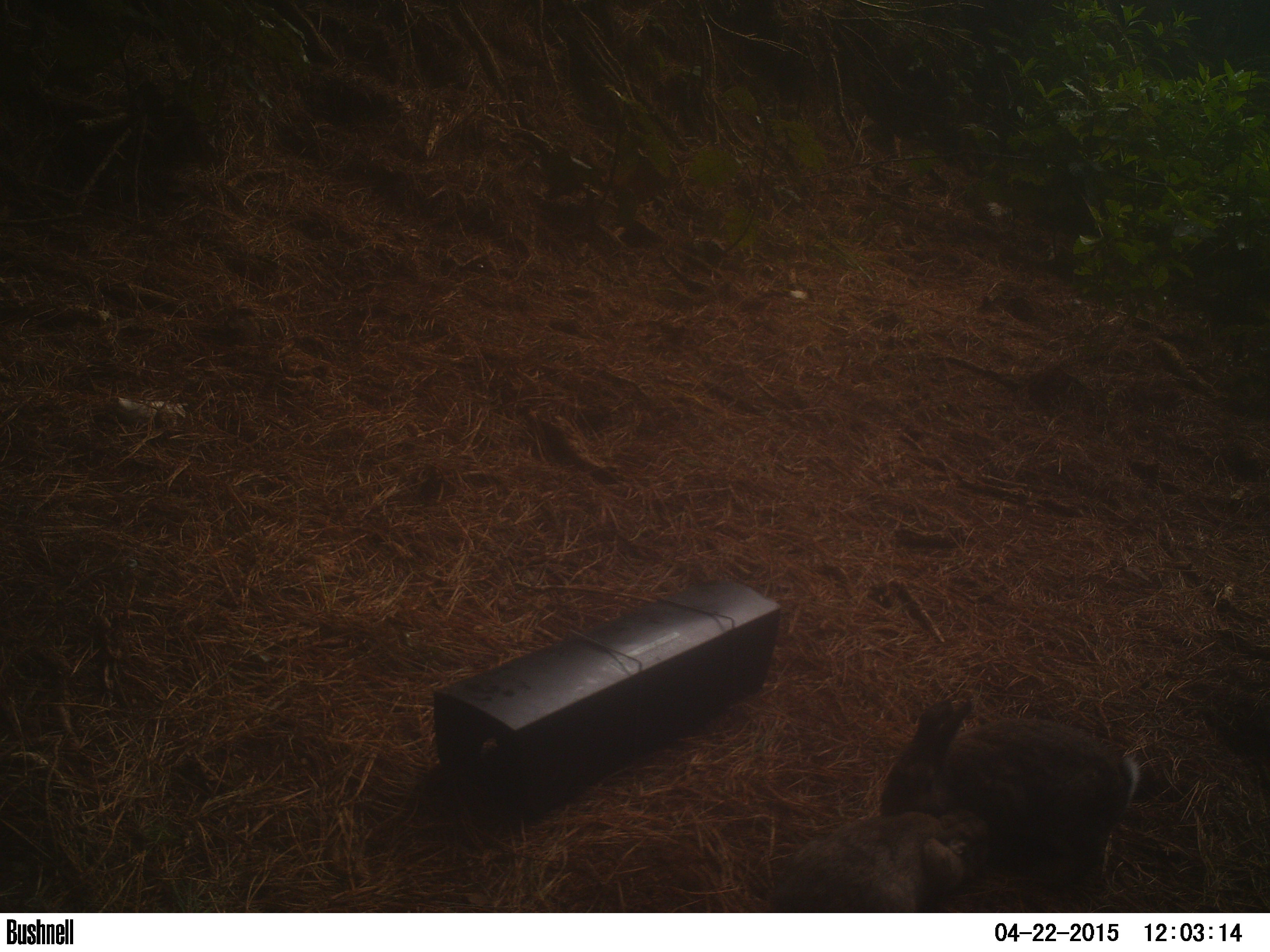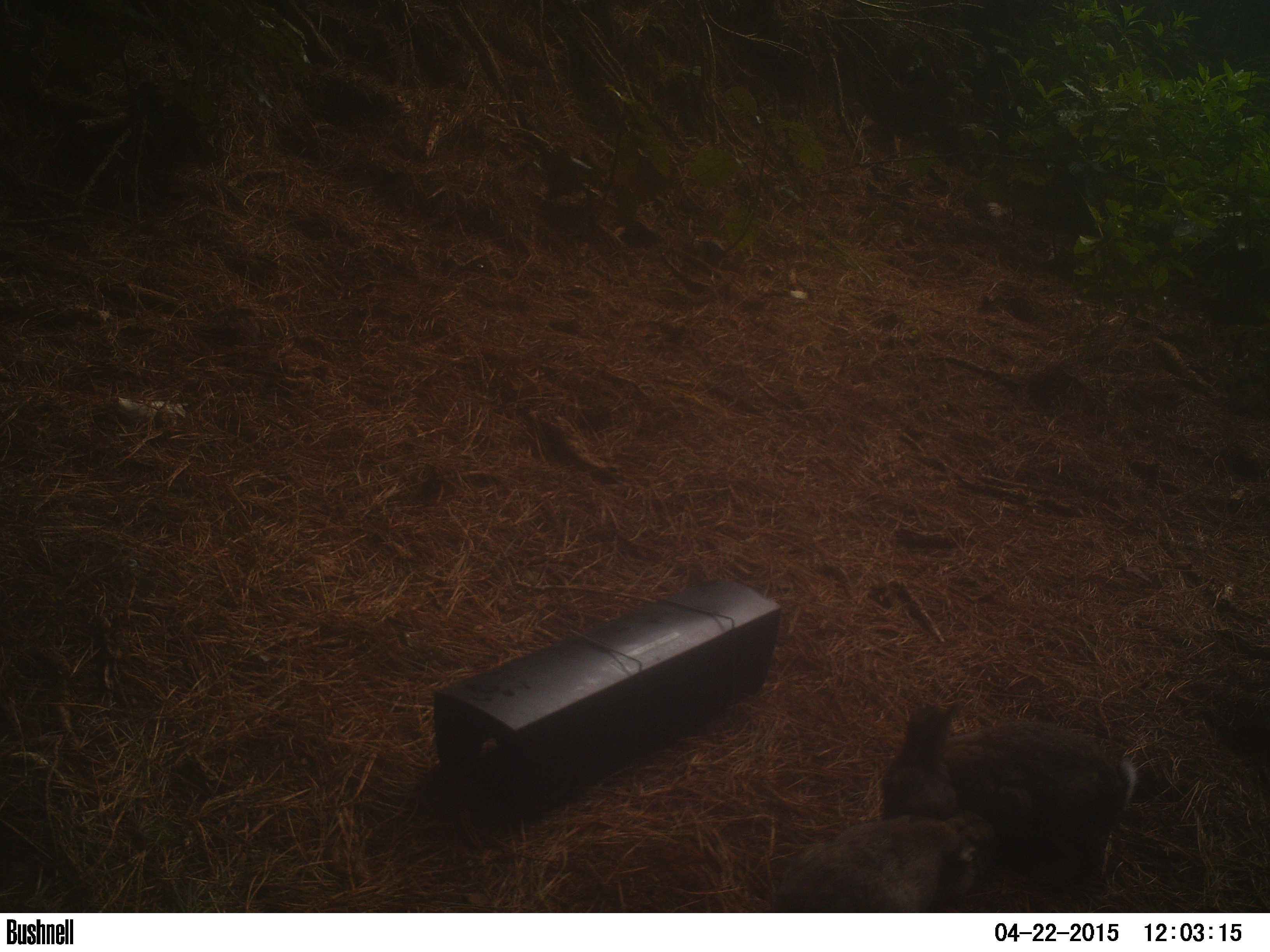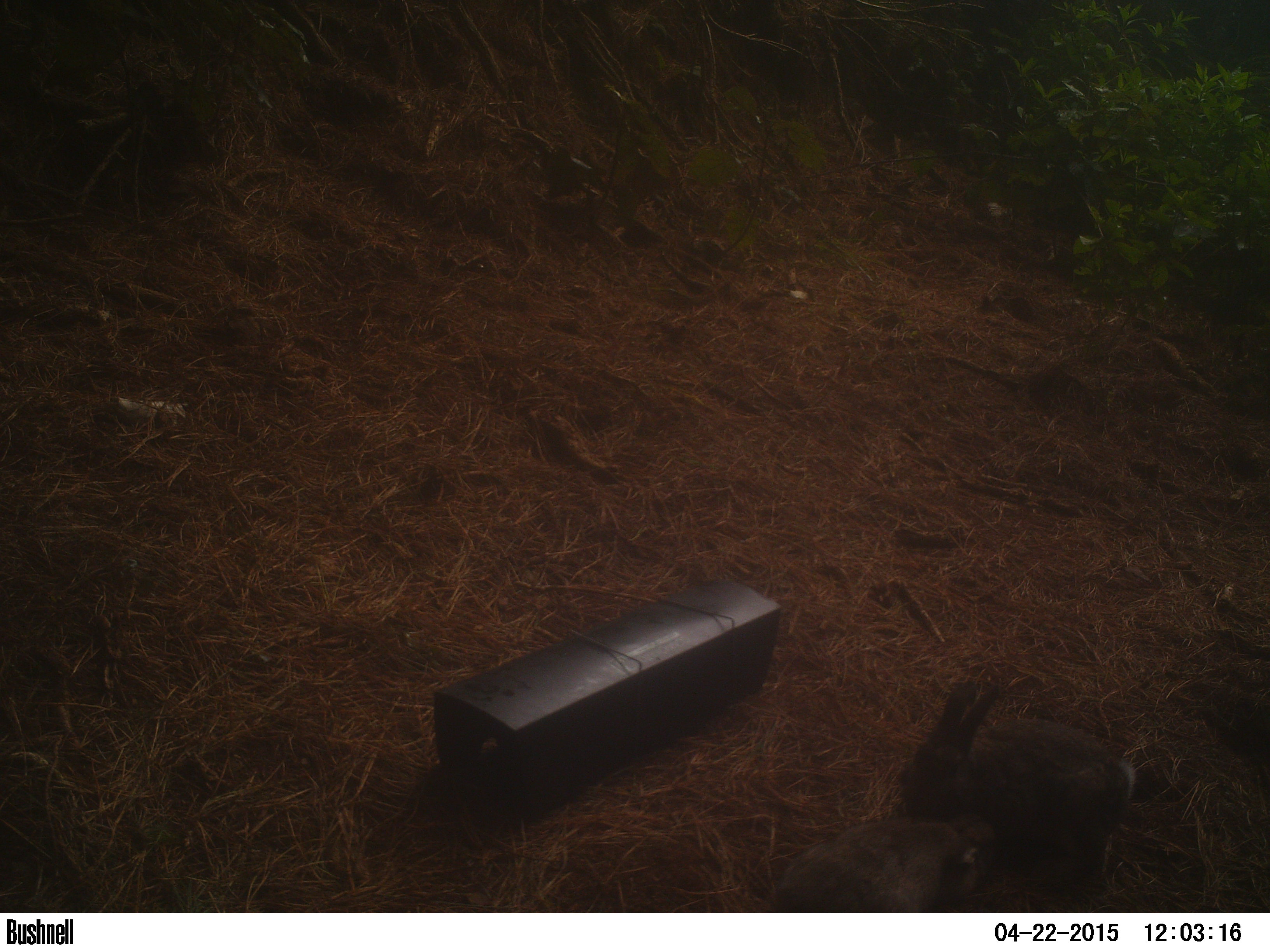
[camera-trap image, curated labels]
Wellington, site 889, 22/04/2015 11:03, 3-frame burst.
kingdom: Animalia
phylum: Chordata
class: Mammalia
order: Lagomorpha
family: Leporidae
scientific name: Leporidae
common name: rabbit